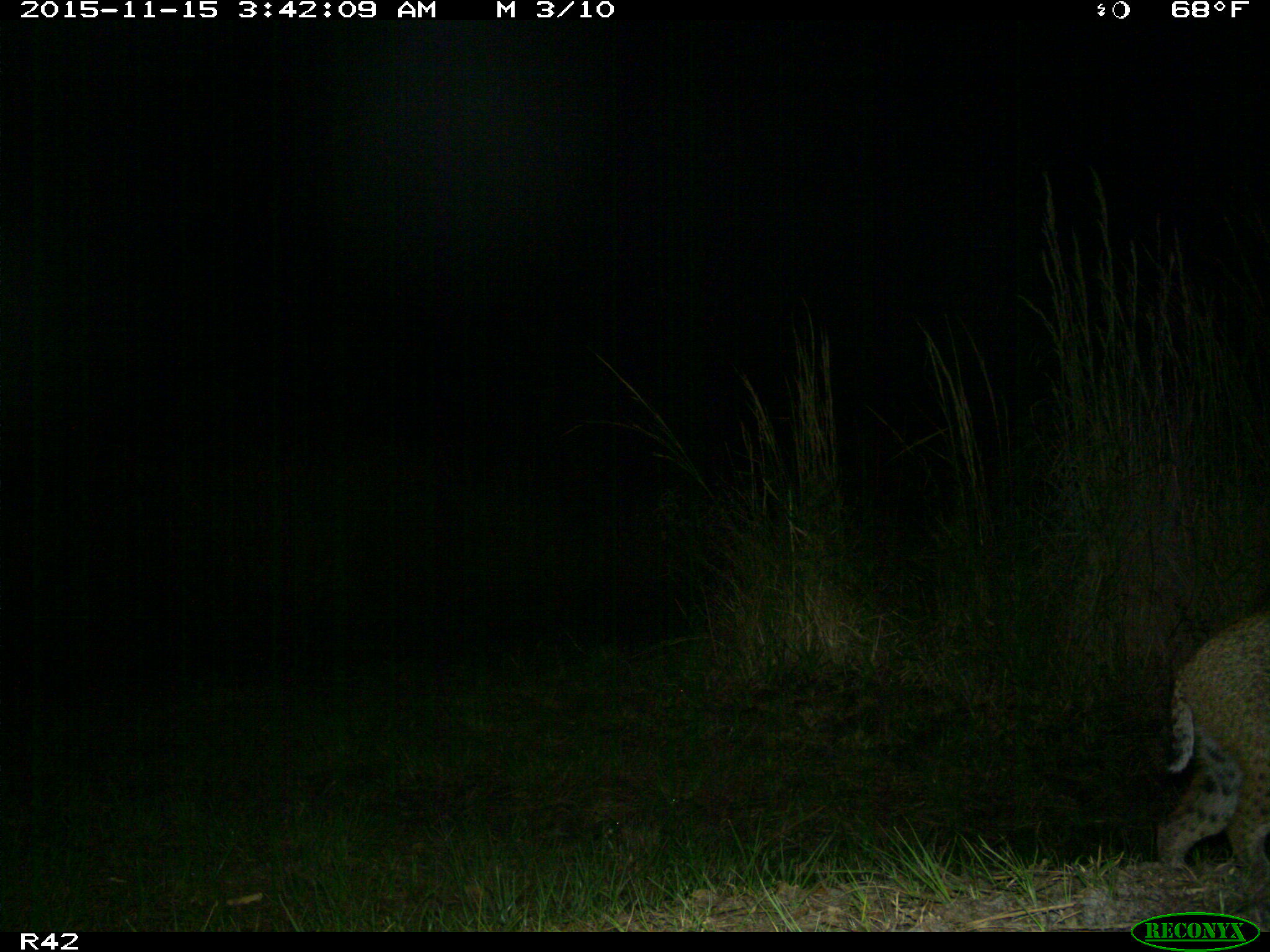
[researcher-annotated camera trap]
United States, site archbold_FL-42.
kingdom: Animalia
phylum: Chordata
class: Mammalia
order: Carnivora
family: Felidae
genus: Lynx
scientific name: Lynx rufus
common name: bobcat